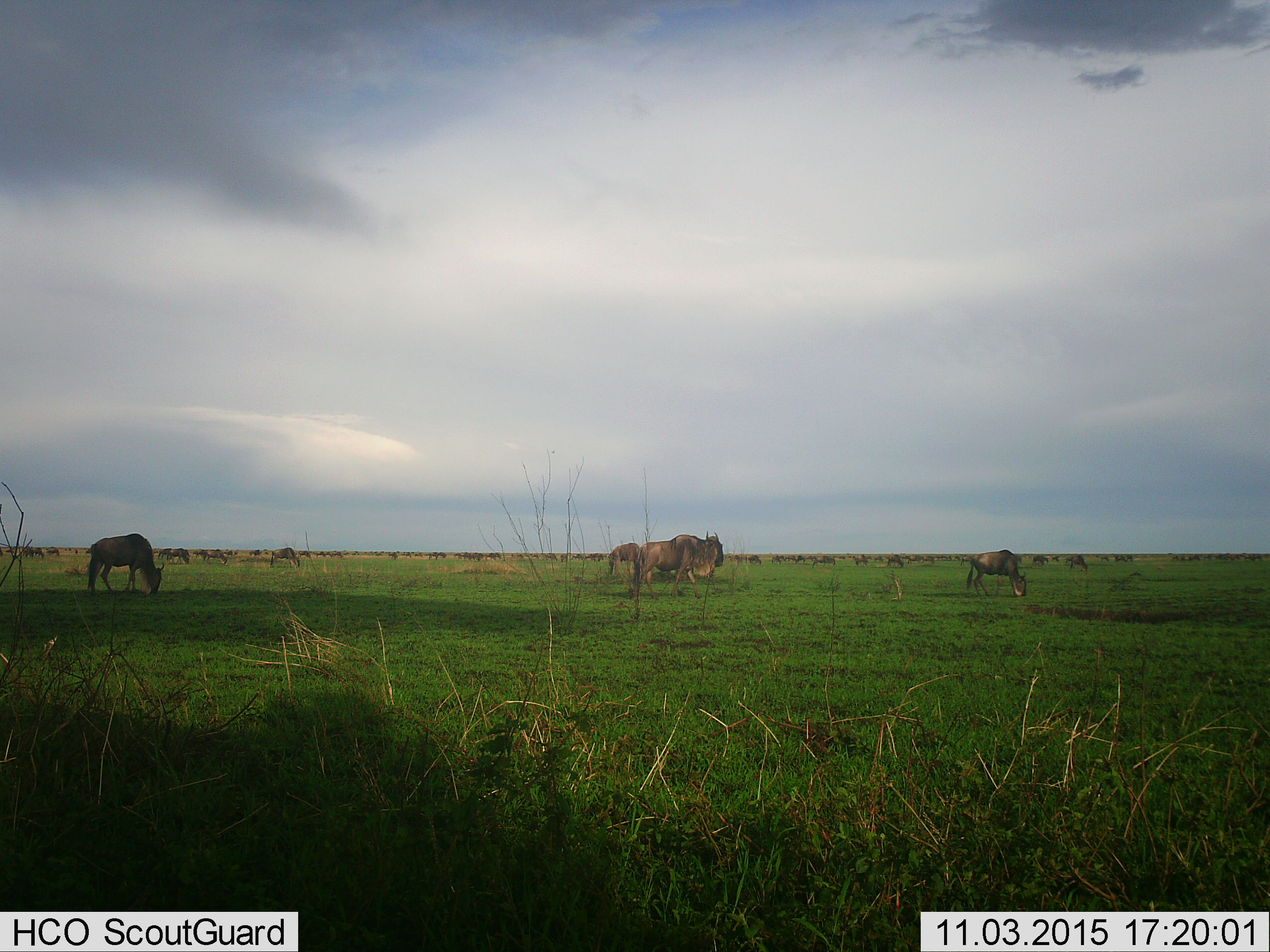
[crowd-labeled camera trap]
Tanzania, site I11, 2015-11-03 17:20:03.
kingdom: Animalia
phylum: Chordata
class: Mammalia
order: Artiodactyla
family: Bovidae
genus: Connochaetes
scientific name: Connochaetes taurinus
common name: blue wildebeest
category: wildebeest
Wildebeest (blue wildebeest) (Connochaetes taurinus), count 51+. Behavior (volunteer vote fractions): standing 78%, resting 0%, moving 89%, interacting 11%. Young present (vote fraction): 11%. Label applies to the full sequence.